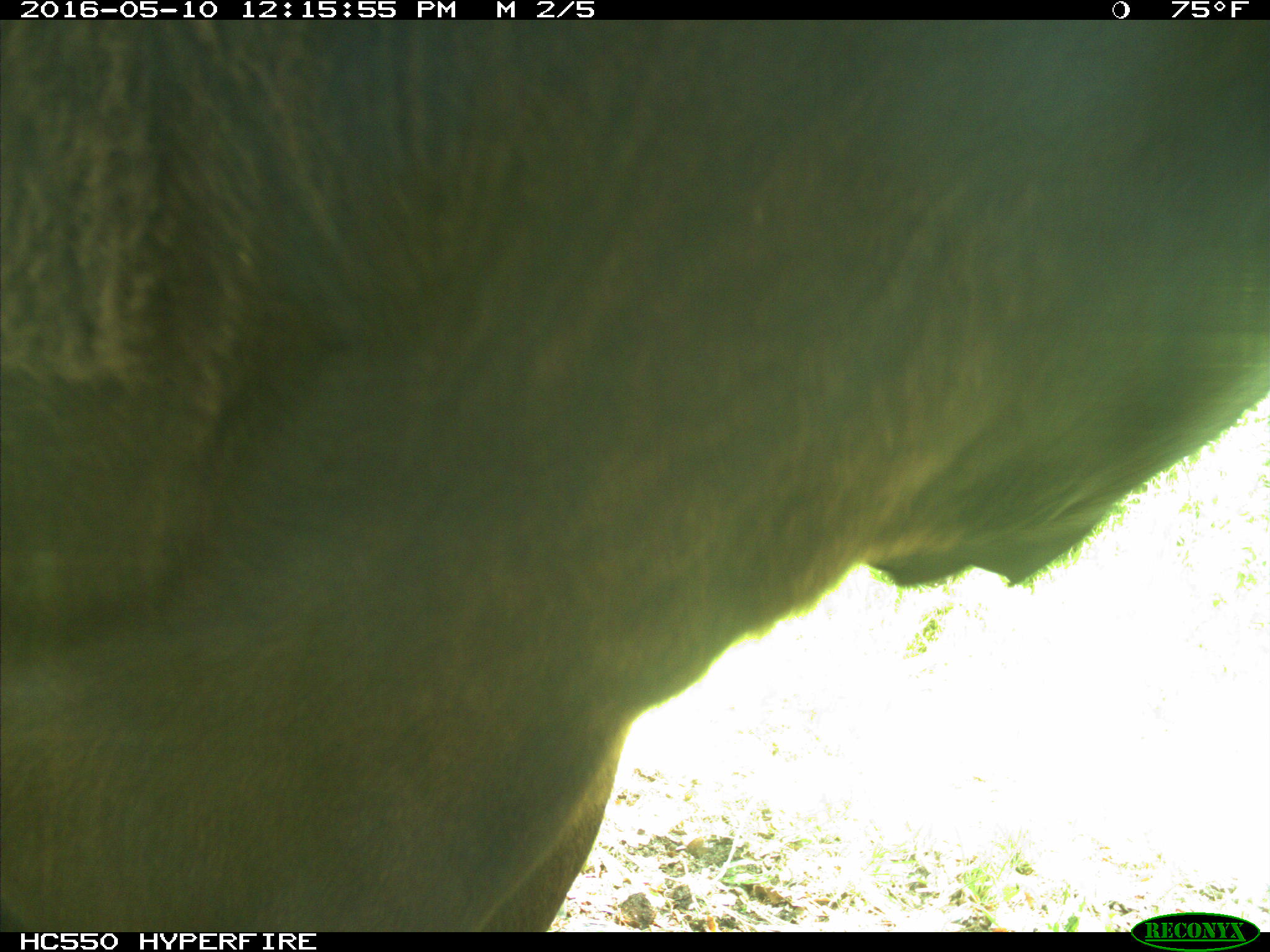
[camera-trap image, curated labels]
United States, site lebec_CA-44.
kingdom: Animalia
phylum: Chordata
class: Mammalia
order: Artiodactyla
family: Bovidae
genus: Bos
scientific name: Bos taurus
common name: domestic cow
Bos taurus (domestic cow).